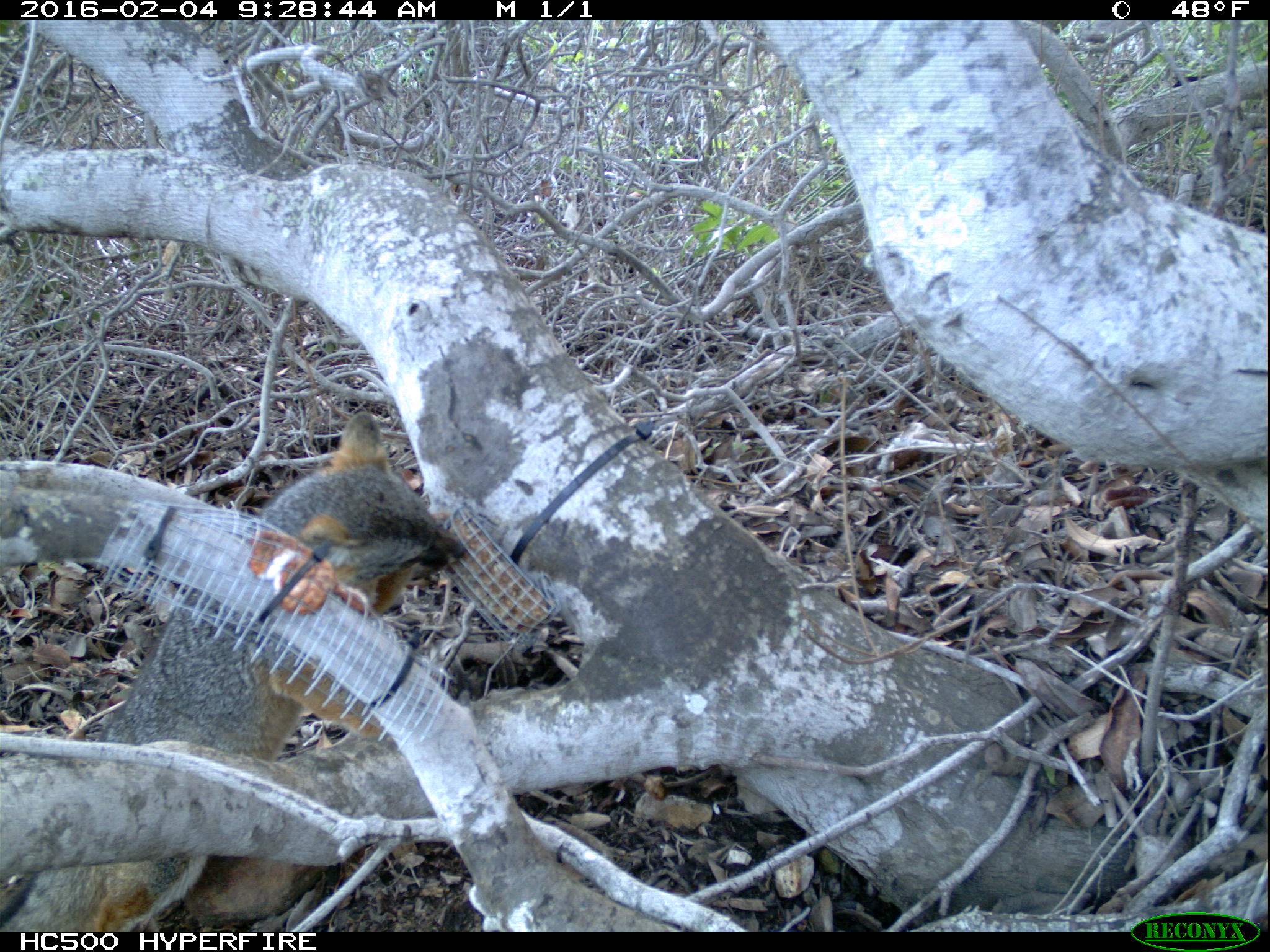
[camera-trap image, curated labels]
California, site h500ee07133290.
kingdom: Animalia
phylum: Chordata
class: Mammalia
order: Carnivora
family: Canidae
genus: Urocyon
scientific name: Urocyon littoralis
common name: island fox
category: fox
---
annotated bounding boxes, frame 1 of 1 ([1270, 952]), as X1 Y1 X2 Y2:
fox: 0 410 466 932